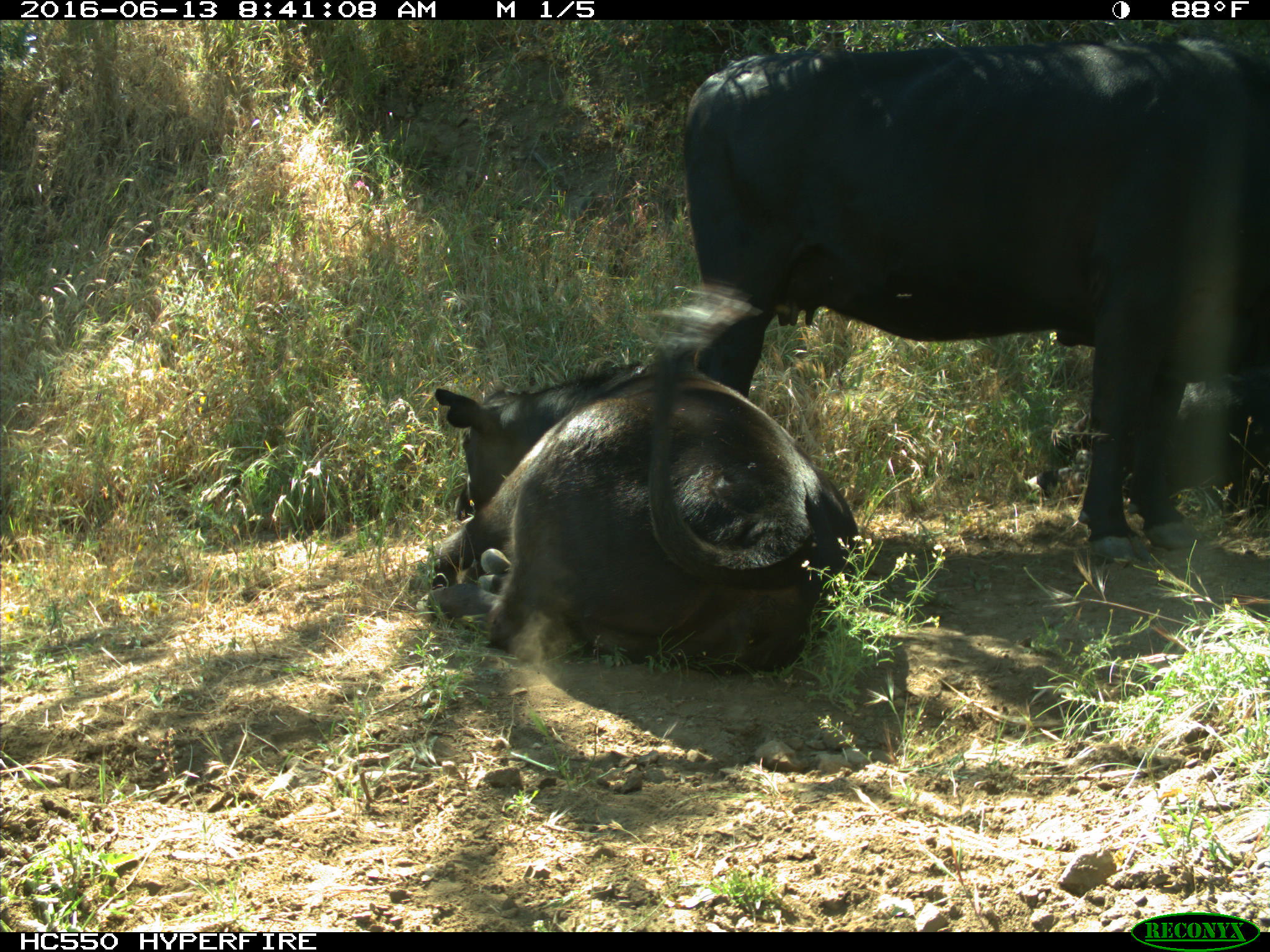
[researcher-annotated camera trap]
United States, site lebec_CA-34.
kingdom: Animalia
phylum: Chordata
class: Mammalia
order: Artiodactyla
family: Bovidae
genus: Bos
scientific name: Bos taurus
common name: domestic cow